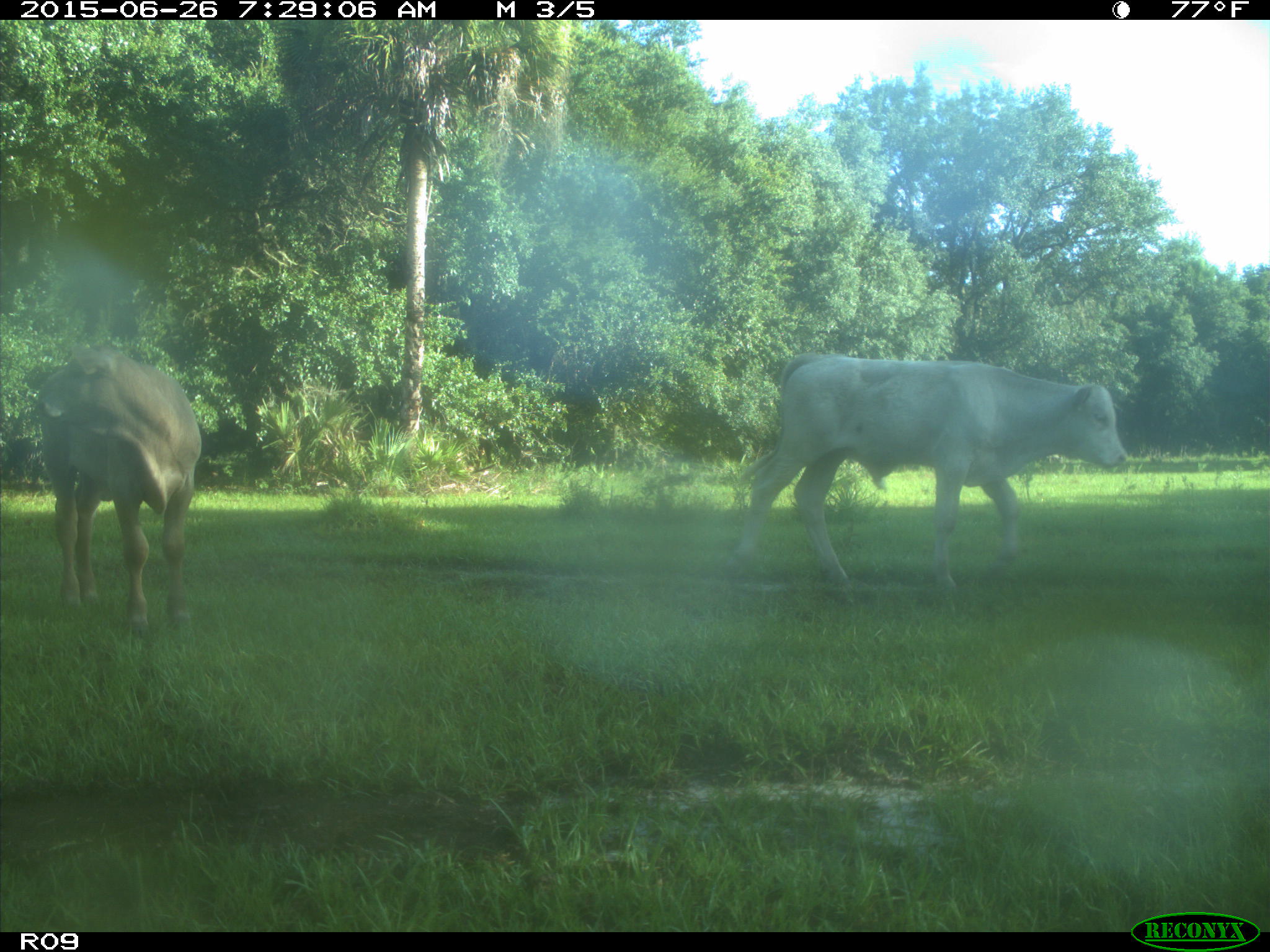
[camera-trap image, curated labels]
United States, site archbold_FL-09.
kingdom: Animalia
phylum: Chordata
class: Mammalia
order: Artiodactyla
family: Bovidae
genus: Bos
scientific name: Bos taurus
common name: domestic cow